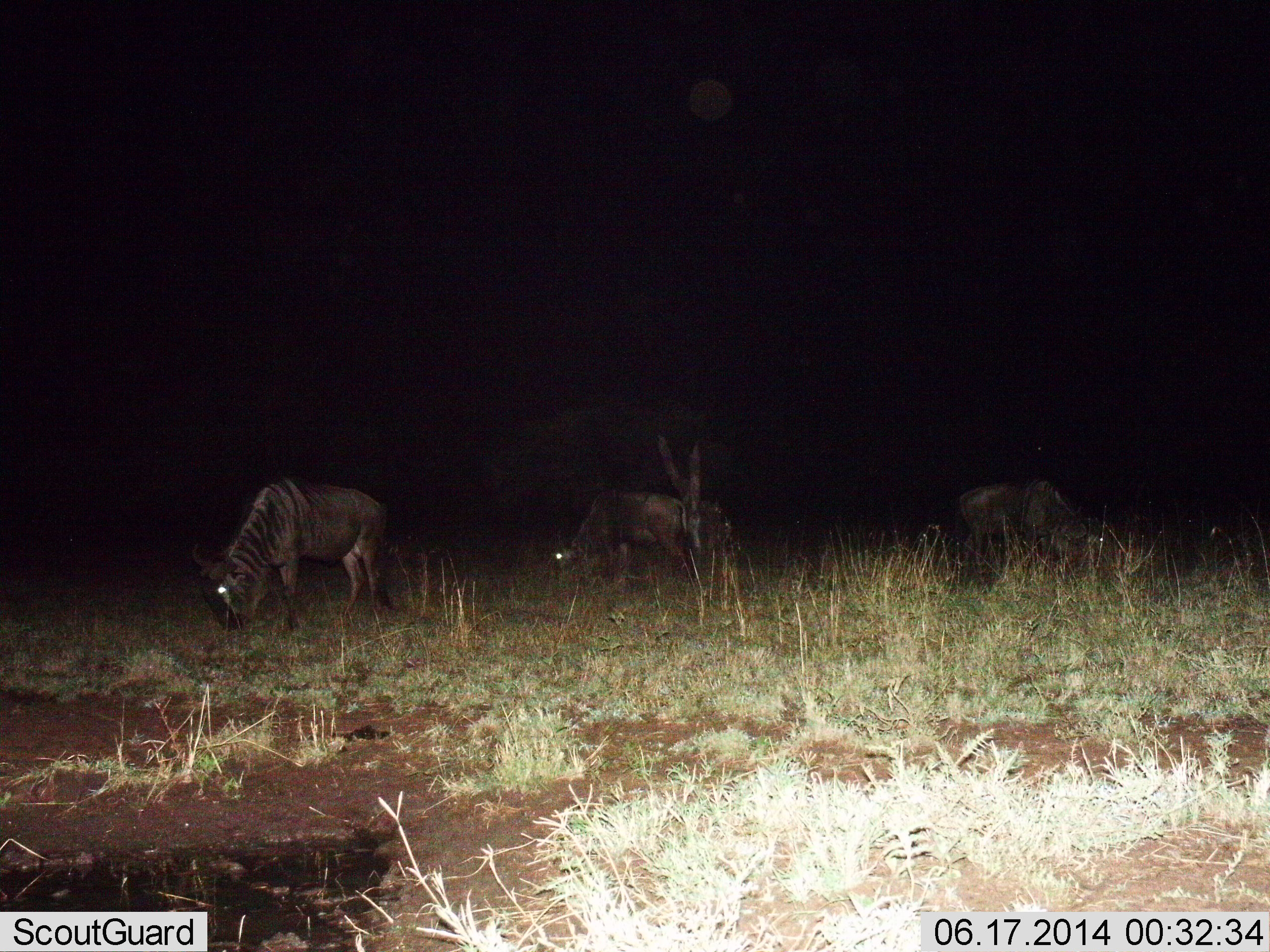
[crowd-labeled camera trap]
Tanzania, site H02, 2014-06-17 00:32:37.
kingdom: Animalia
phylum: Chordata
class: Mammalia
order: Artiodactyla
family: Bovidae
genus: Connochaetes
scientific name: Connochaetes taurinus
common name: blue wildebeest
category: wildebeest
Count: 3.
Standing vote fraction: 20%.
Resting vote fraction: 0%.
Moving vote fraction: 0%.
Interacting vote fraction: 0%.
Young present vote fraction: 0%.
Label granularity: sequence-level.